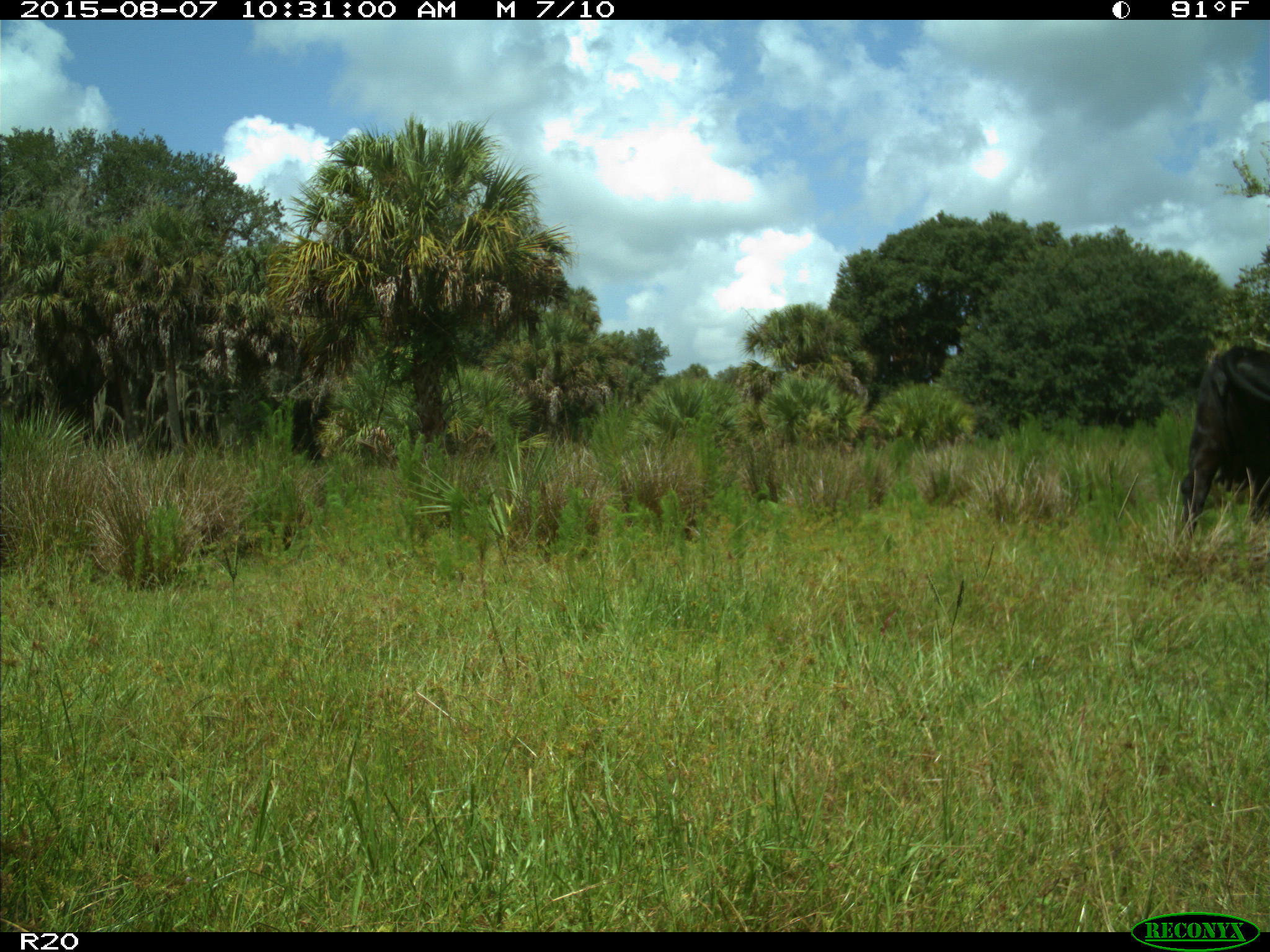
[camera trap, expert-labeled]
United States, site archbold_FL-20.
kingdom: Animalia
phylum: Chordata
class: Mammalia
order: Artiodactyla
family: Bovidae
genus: Bos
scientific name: Bos taurus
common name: domestic cow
Bos taurus (domestic cow).